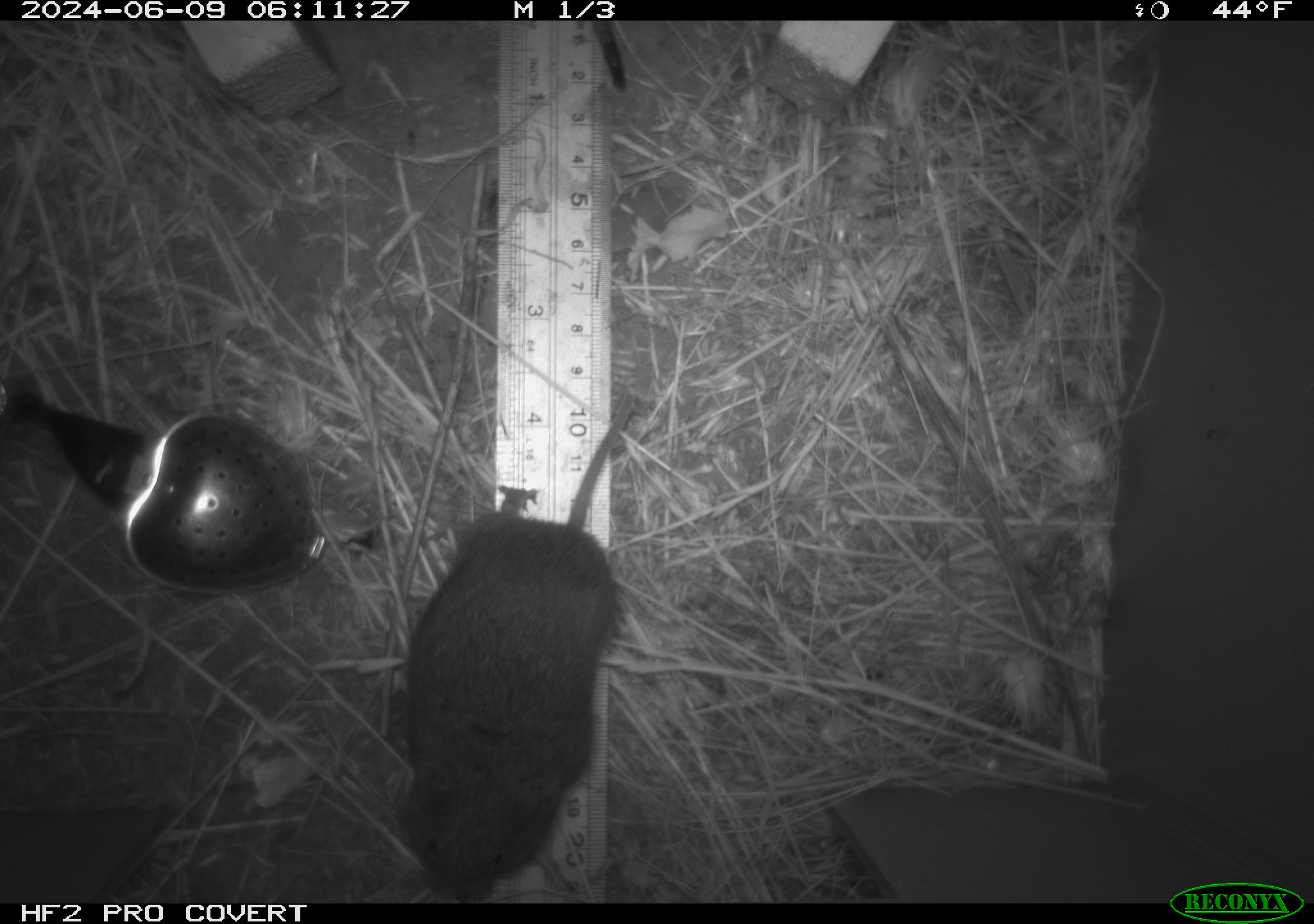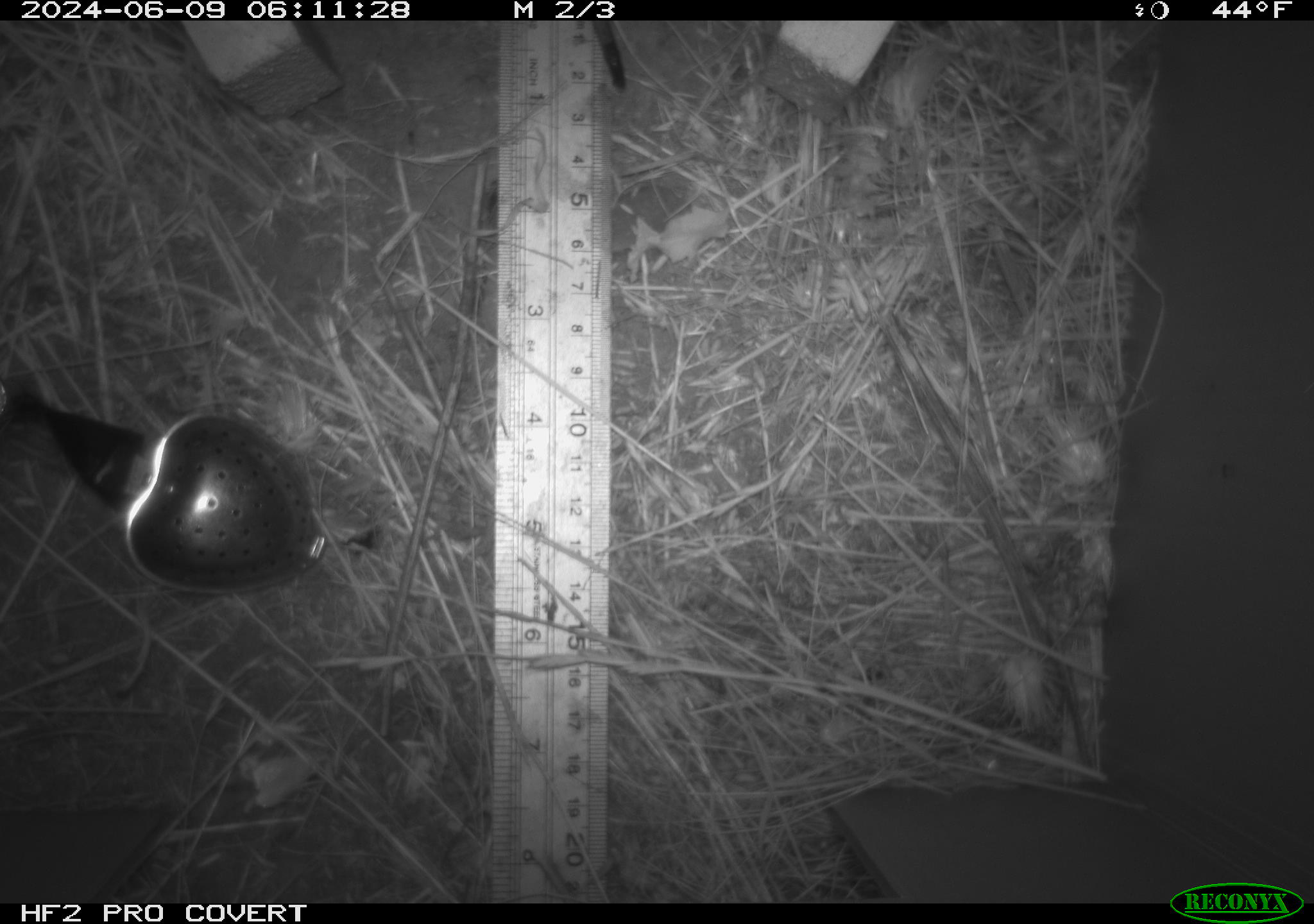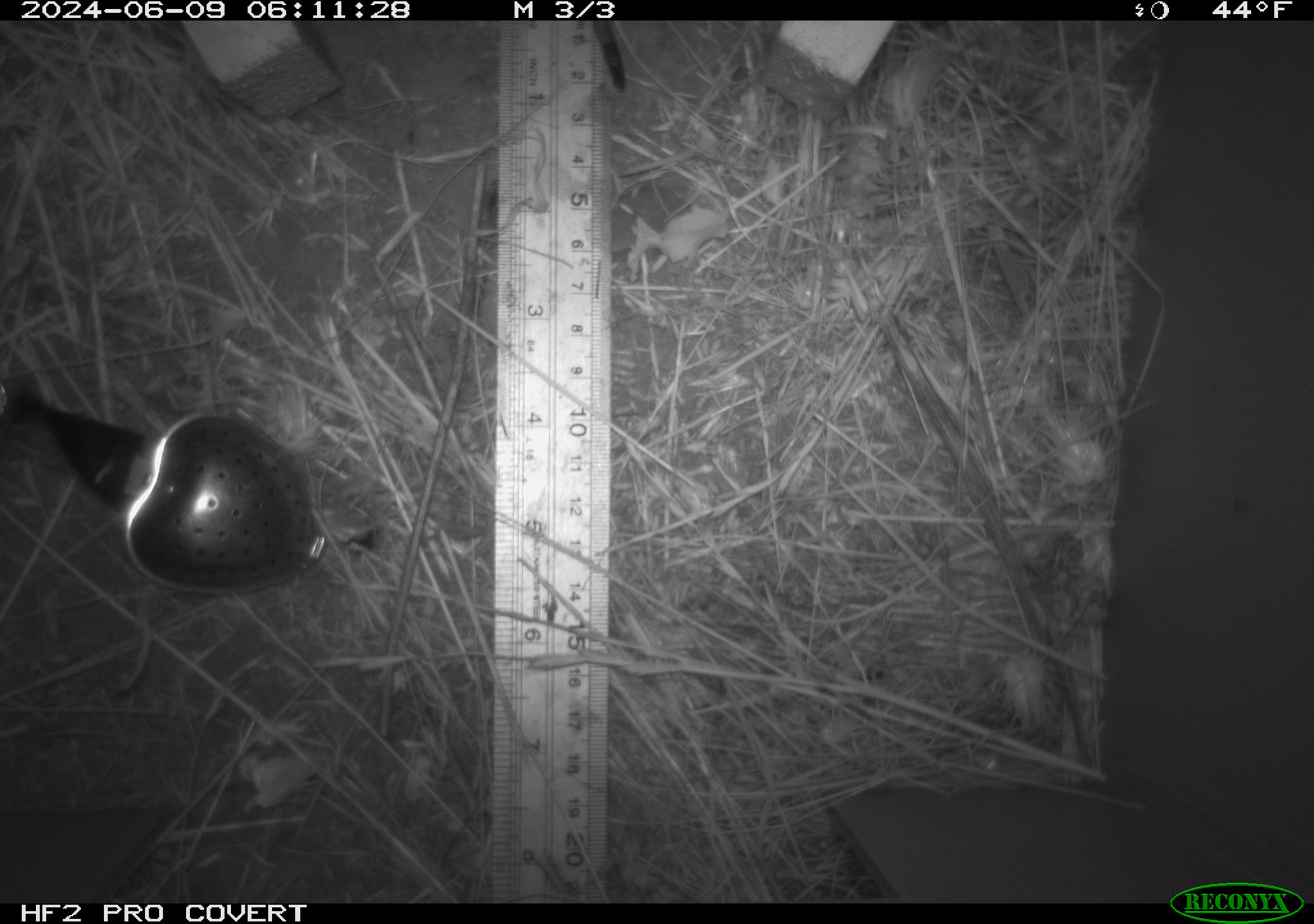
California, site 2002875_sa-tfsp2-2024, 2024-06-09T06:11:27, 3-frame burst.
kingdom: Animalia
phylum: Chordata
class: Mammalia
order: Rodentia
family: Cricetidae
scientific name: Arvicolinae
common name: voles, lemmings, and muskrats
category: arvicolinae subfamily